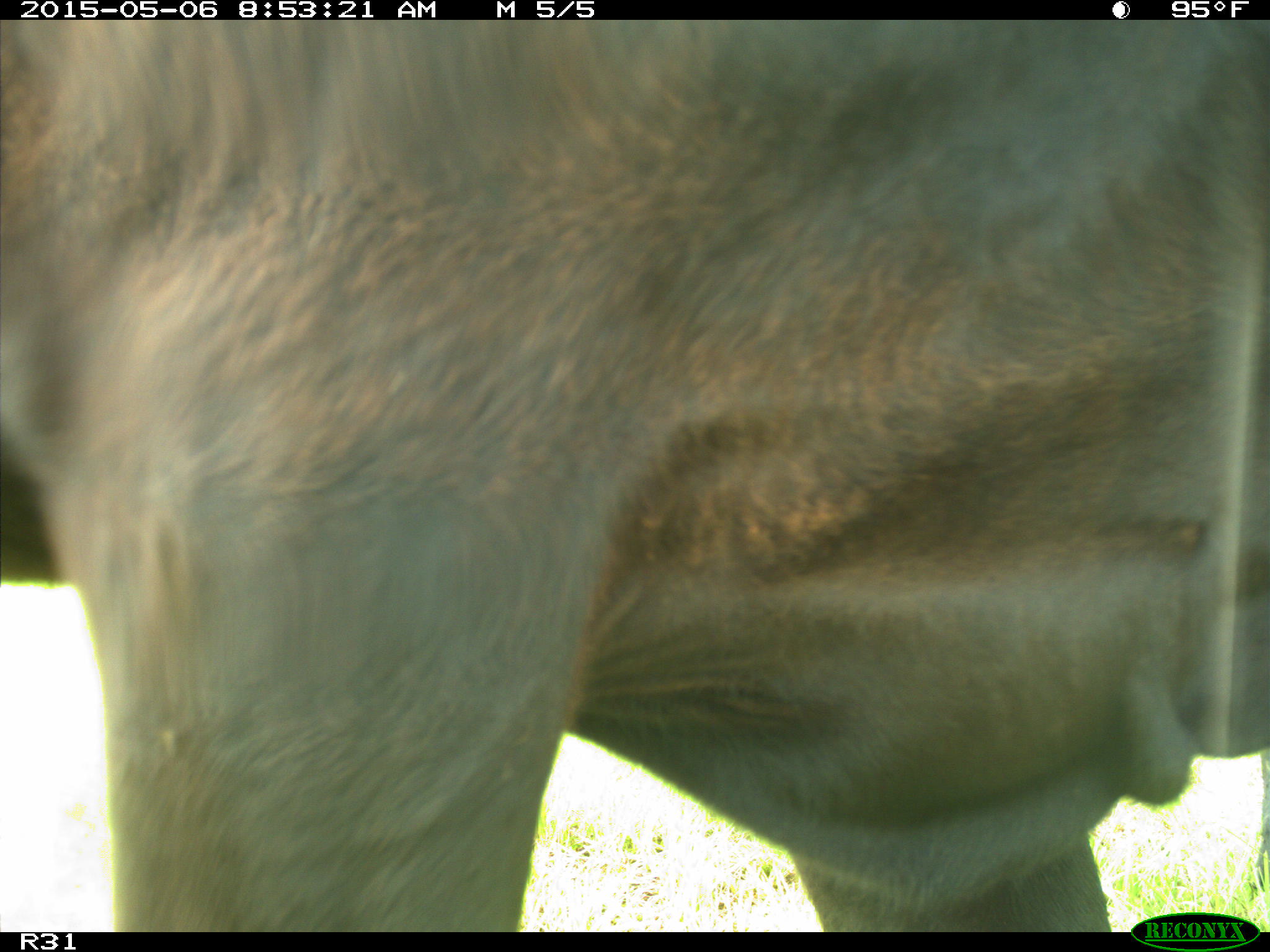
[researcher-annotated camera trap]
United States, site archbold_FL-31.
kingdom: Animalia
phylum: Chordata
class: Mammalia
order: Artiodactyla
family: Bovidae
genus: Bos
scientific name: Bos taurus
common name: domestic cow